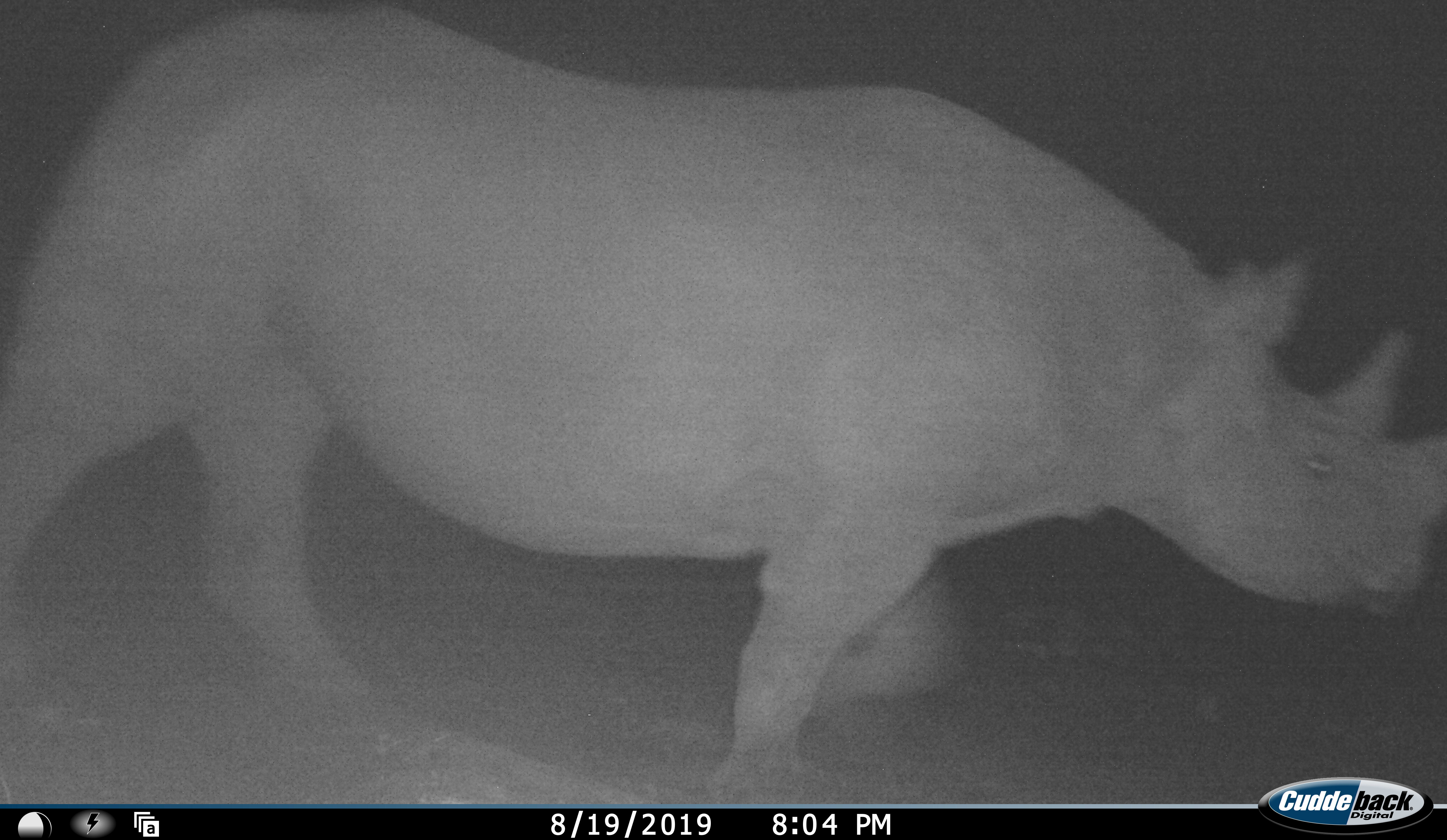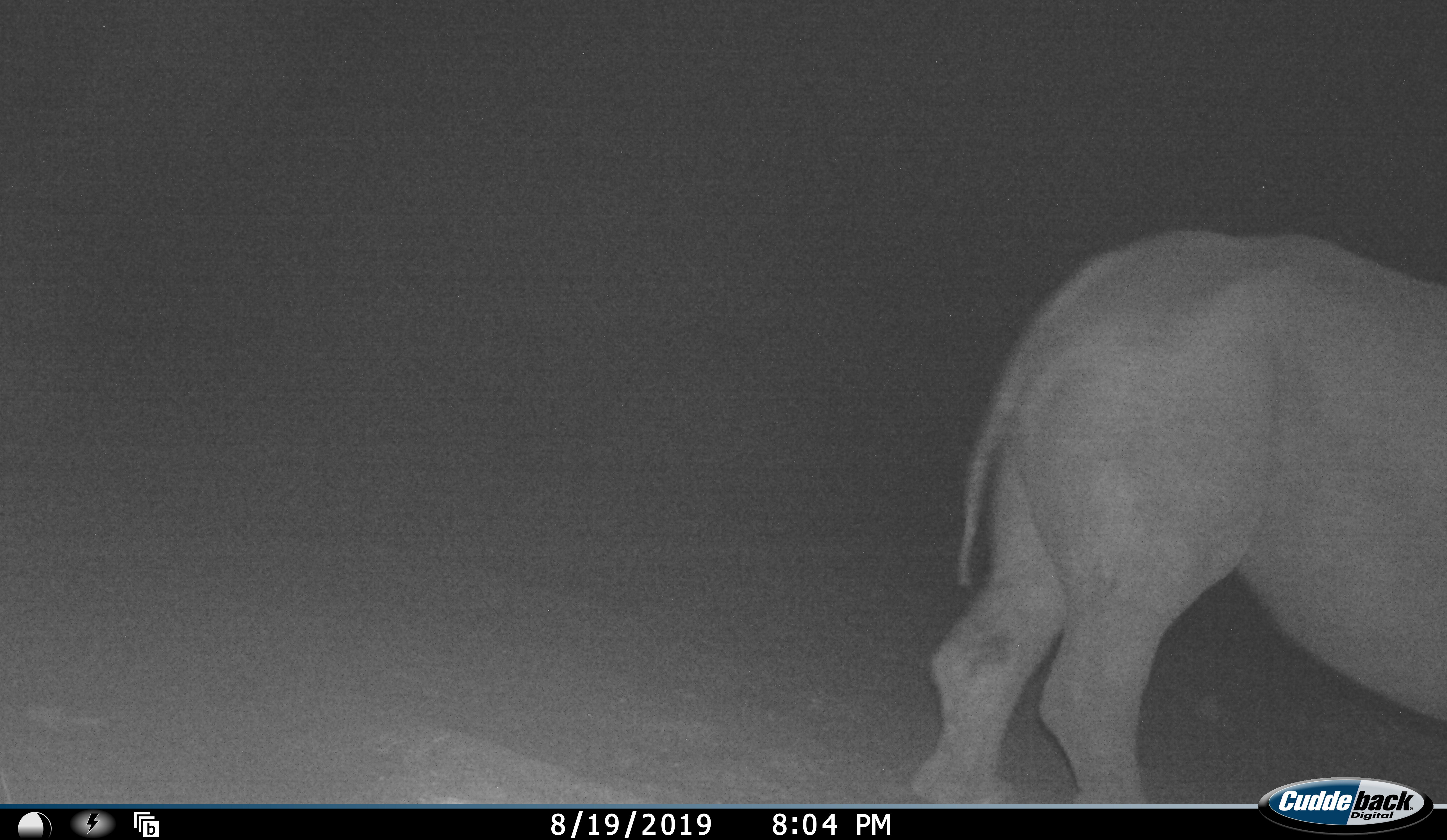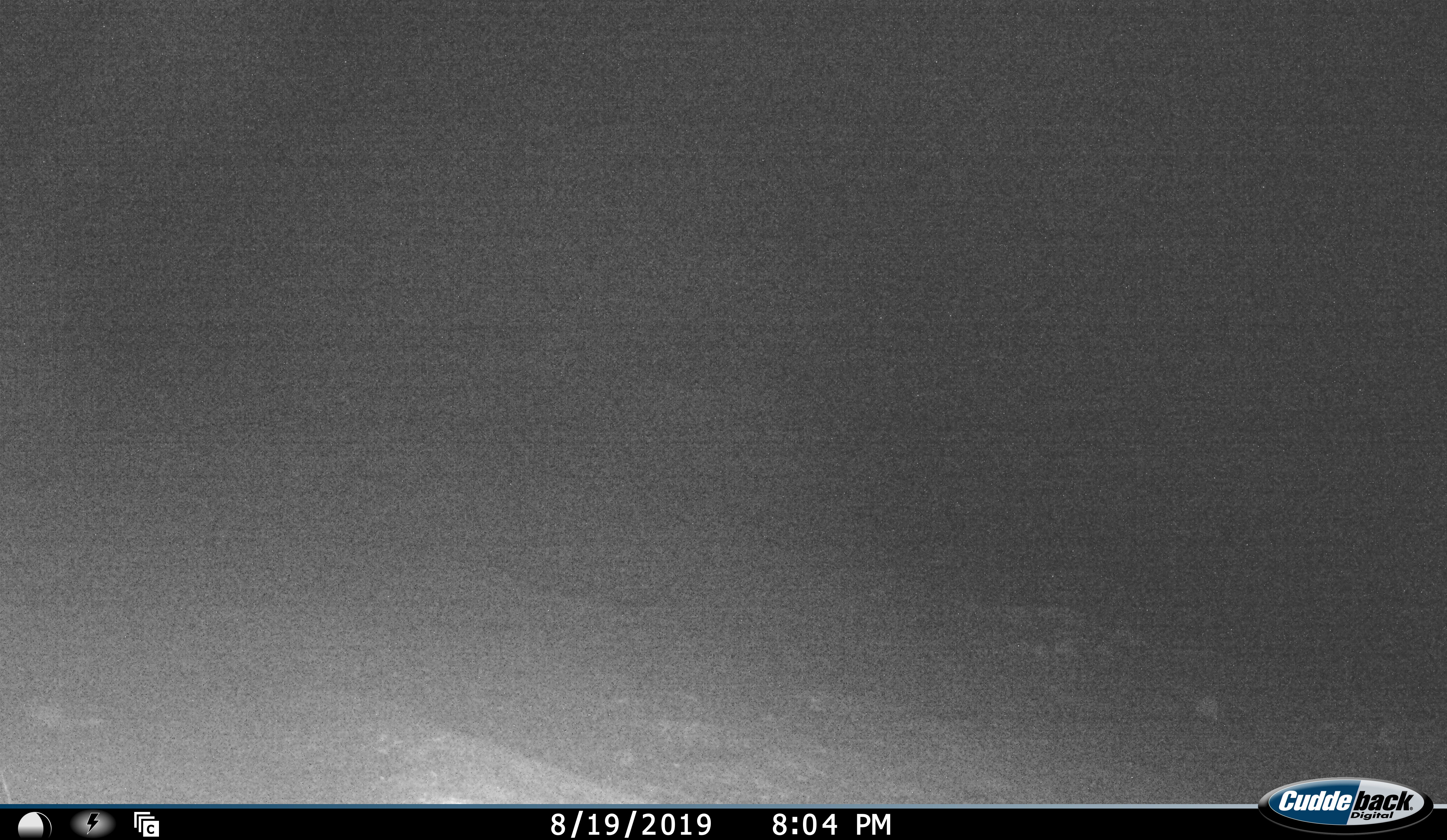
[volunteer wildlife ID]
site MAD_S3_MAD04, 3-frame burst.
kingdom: Animalia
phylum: Chordata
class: Mammalia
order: Perissodactyla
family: Rhinocerotidae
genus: Ceratotherium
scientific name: Ceratotherium simum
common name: white rhinoceros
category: rhinoceroswhite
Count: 1.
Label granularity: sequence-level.